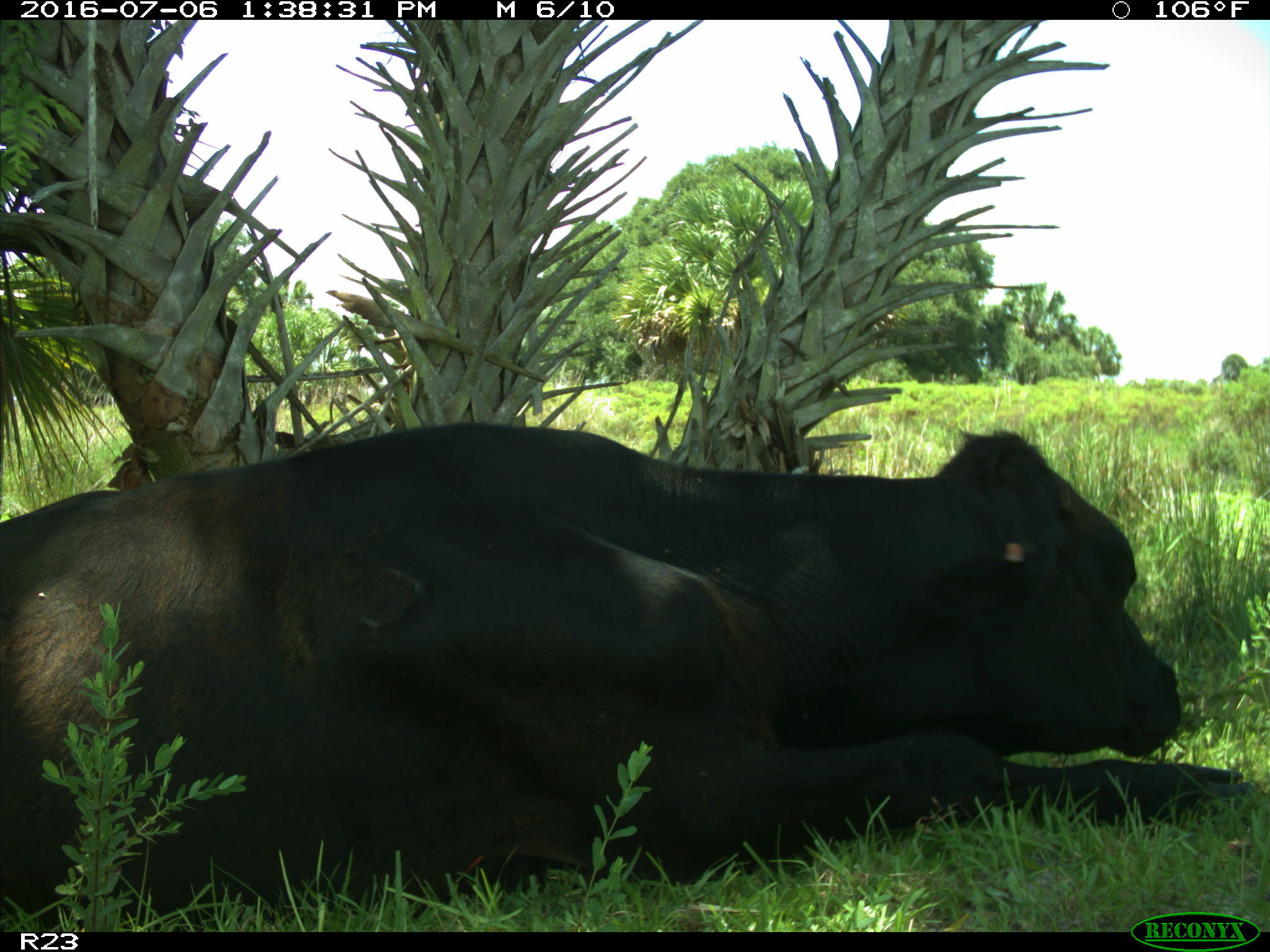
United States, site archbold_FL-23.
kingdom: Animalia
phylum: Chordata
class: Mammalia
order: Artiodactyla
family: Bovidae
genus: Bos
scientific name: Bos taurus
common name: domestic cow